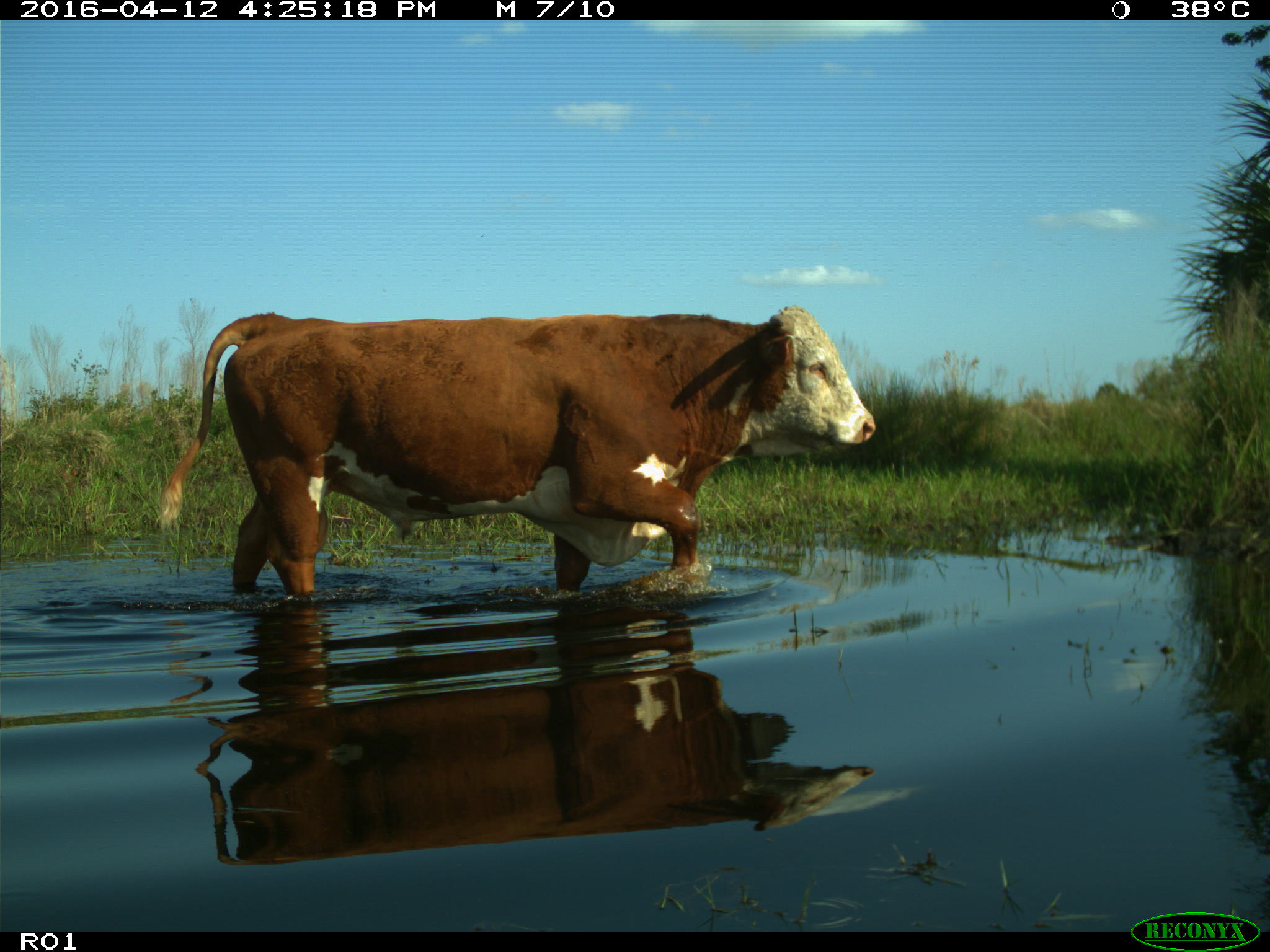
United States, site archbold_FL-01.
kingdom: Animalia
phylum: Chordata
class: Mammalia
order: Artiodactyla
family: Bovidae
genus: Bos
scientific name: Bos taurus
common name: domestic cow